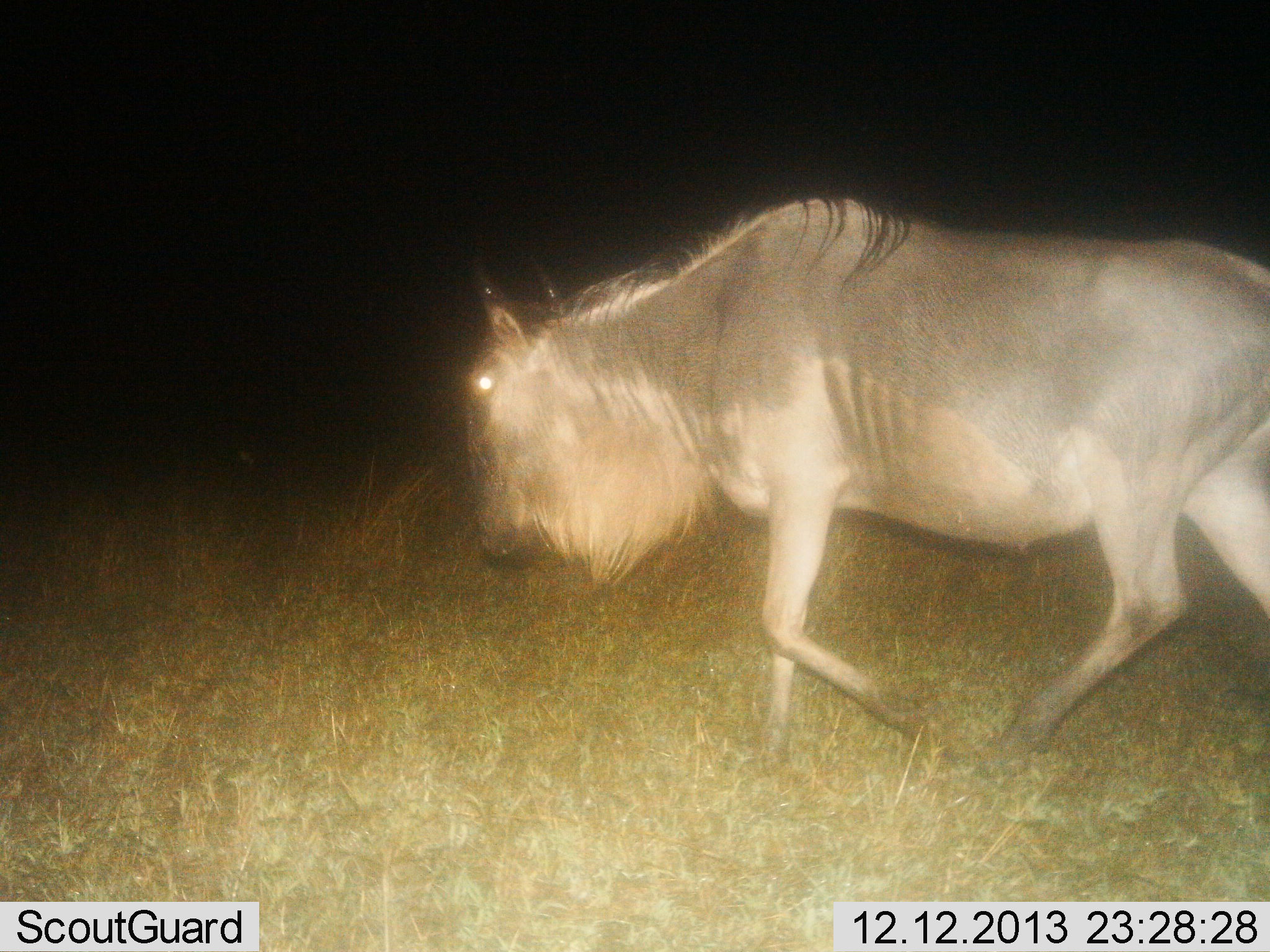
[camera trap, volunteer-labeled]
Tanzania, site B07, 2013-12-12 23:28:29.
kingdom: Animalia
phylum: Chordata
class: Mammalia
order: Artiodactyla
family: Bovidae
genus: Connochaetes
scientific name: Connochaetes taurinus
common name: blue wildebeest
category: wildebeest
Wildebeest (blue wildebeest) (Connochaetes taurinus), count 1. Behavior (volunteer vote fractions): standing 10%, resting 0%, moving 90%, interacting 0%. Young present (vote fraction): 0%. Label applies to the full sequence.